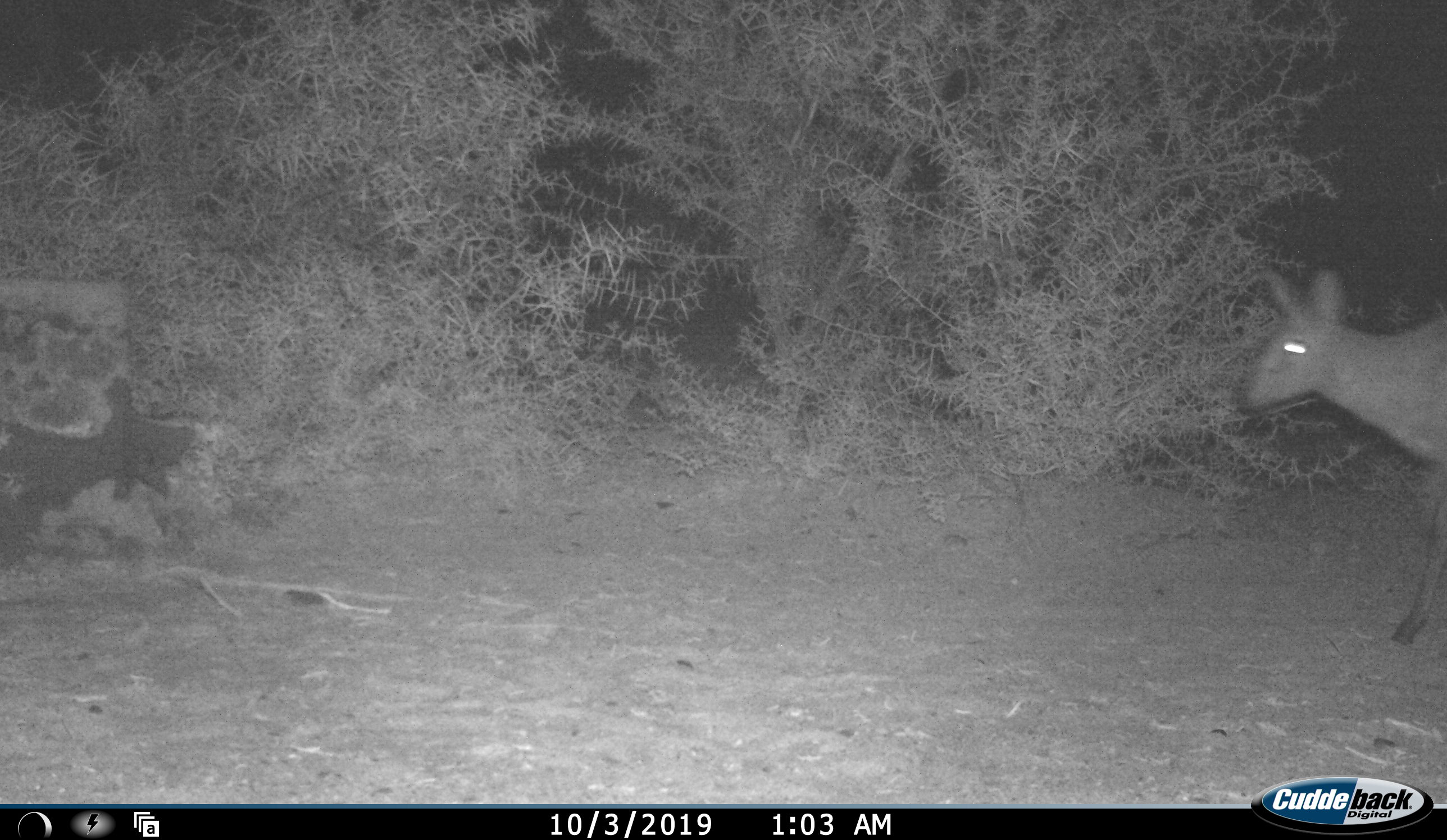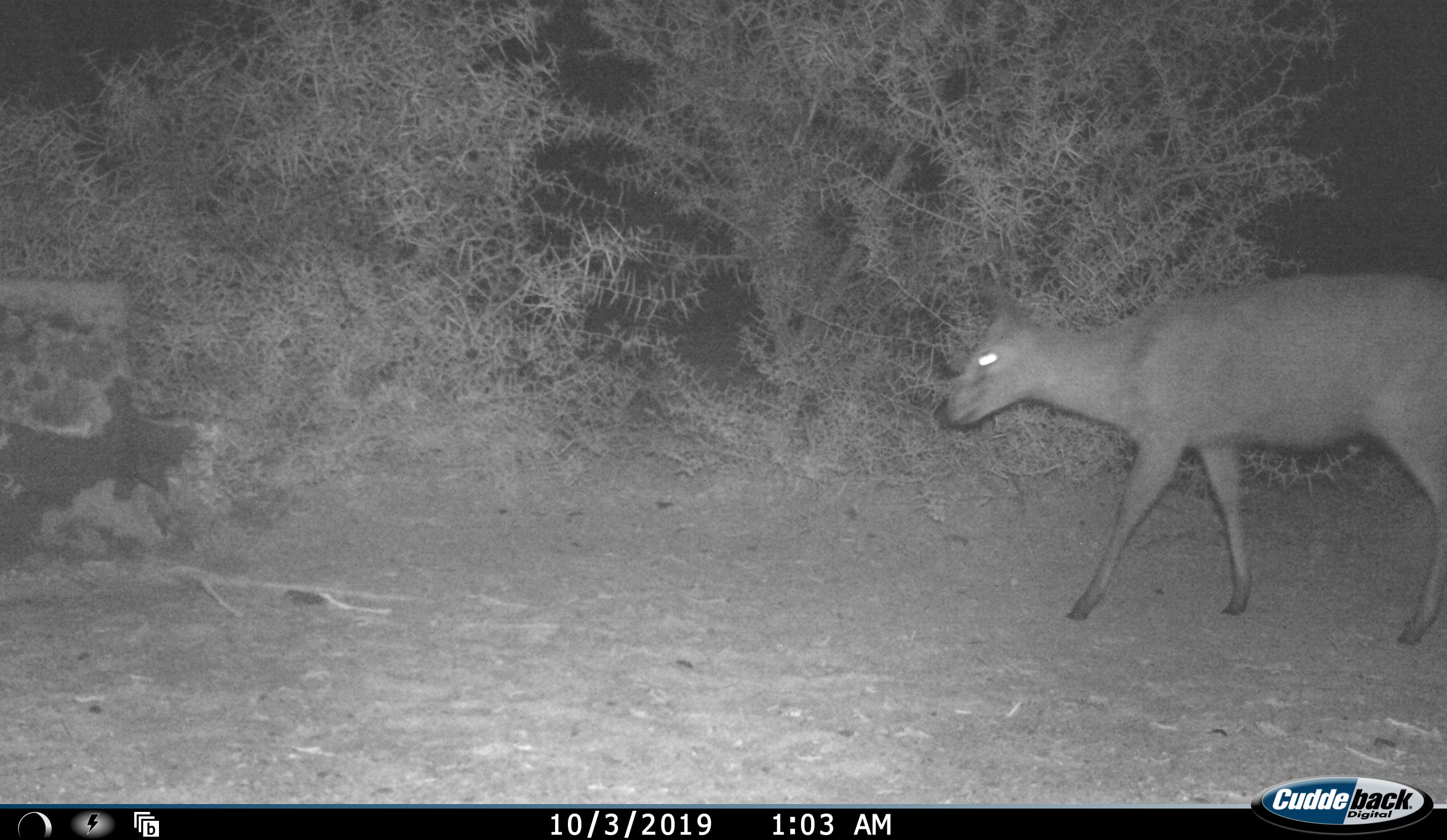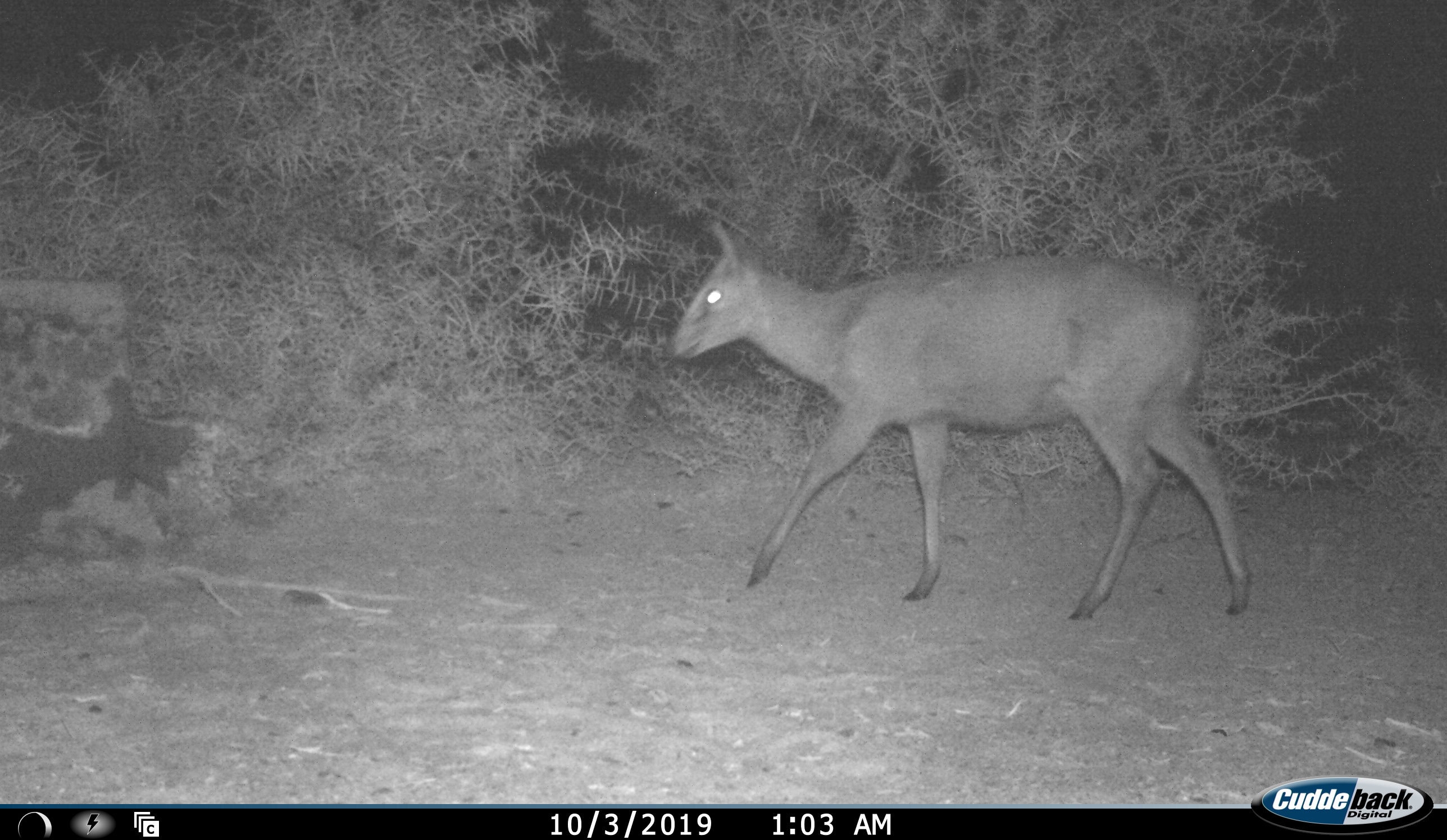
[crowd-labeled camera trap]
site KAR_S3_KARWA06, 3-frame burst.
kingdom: Animalia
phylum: Chordata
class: Mammalia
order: Artiodactyla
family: Bovidae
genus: Sylvicapra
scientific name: Sylvicapra grimmia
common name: common duiker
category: duikercommongrey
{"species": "duikercommongrey (common duiker) (Sylvicapra grimmia)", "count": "1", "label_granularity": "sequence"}